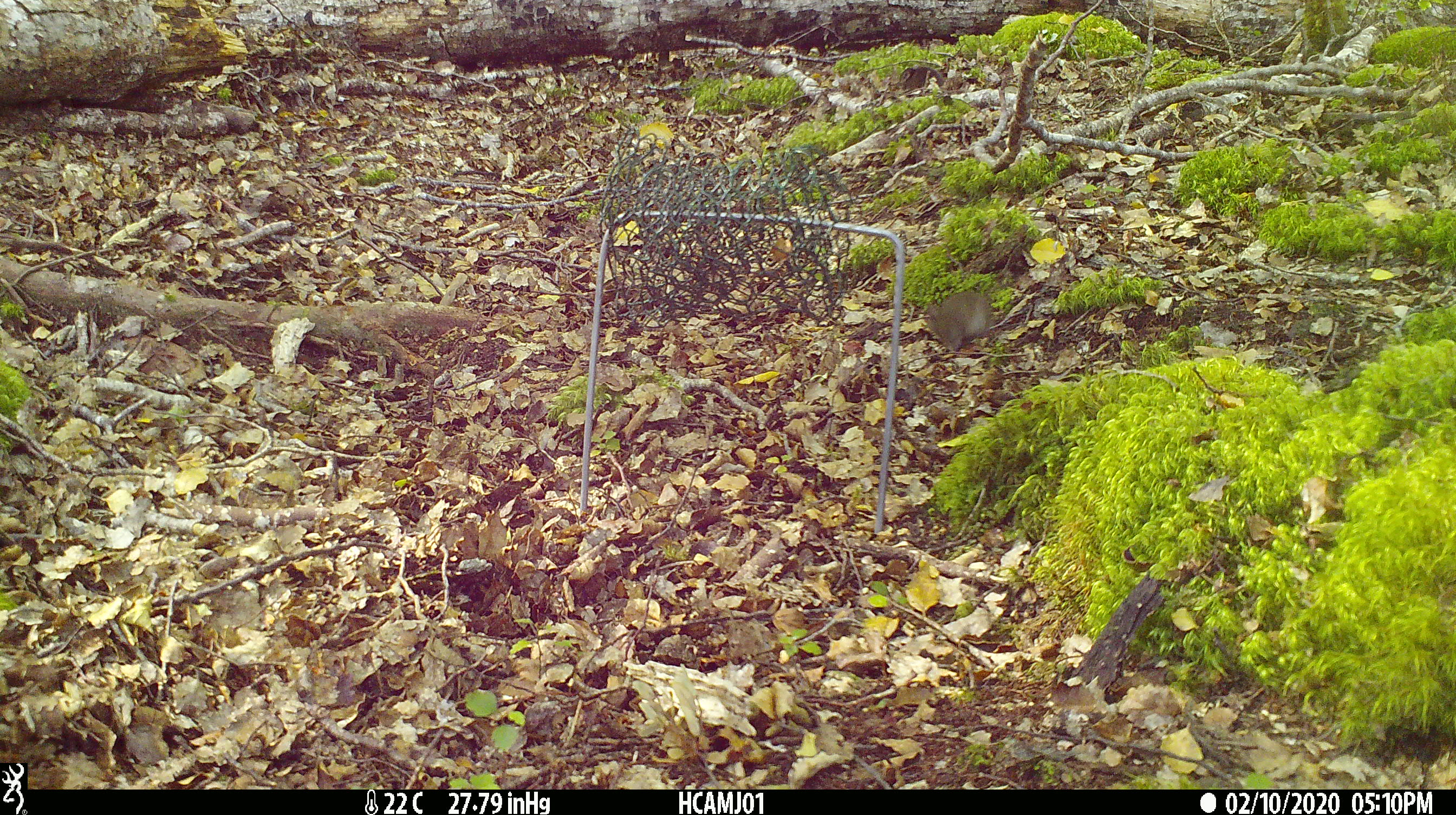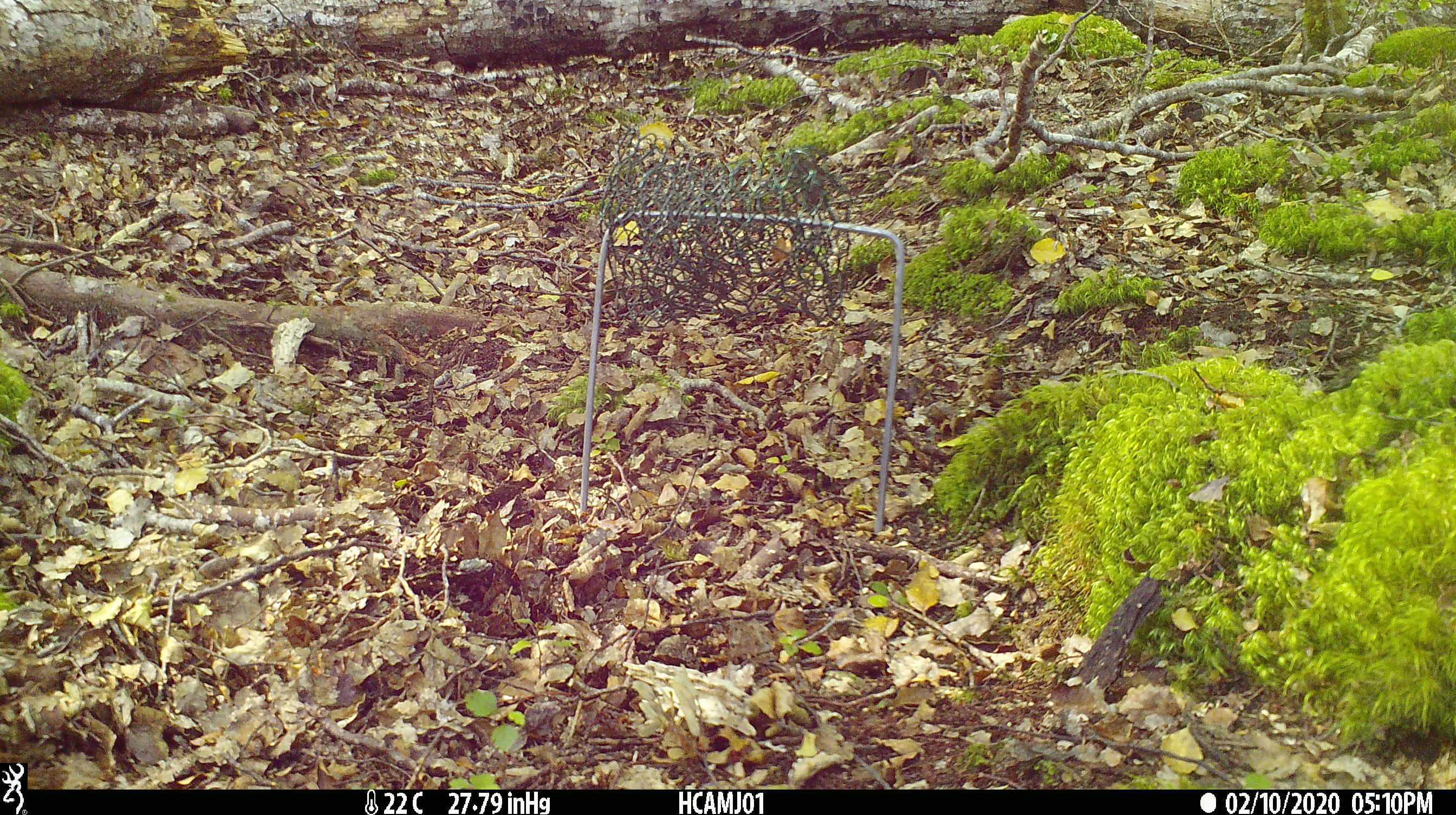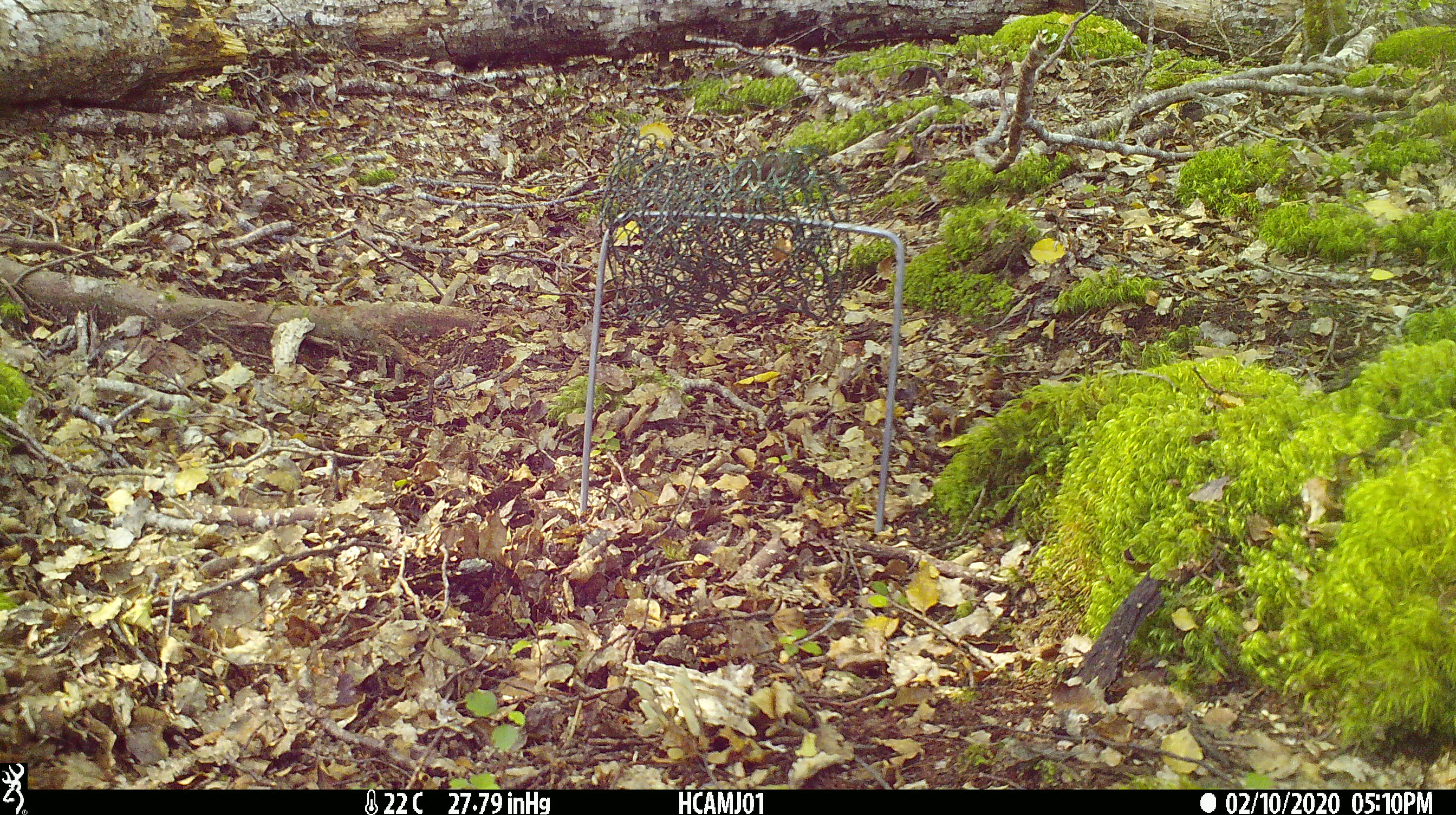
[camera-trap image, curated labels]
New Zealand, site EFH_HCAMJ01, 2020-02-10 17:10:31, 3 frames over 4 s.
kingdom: Animalia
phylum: Chordata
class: Mammalia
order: Rodentia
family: Muridae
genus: Mus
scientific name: Mus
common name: mouse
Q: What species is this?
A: Mouse (Mus).